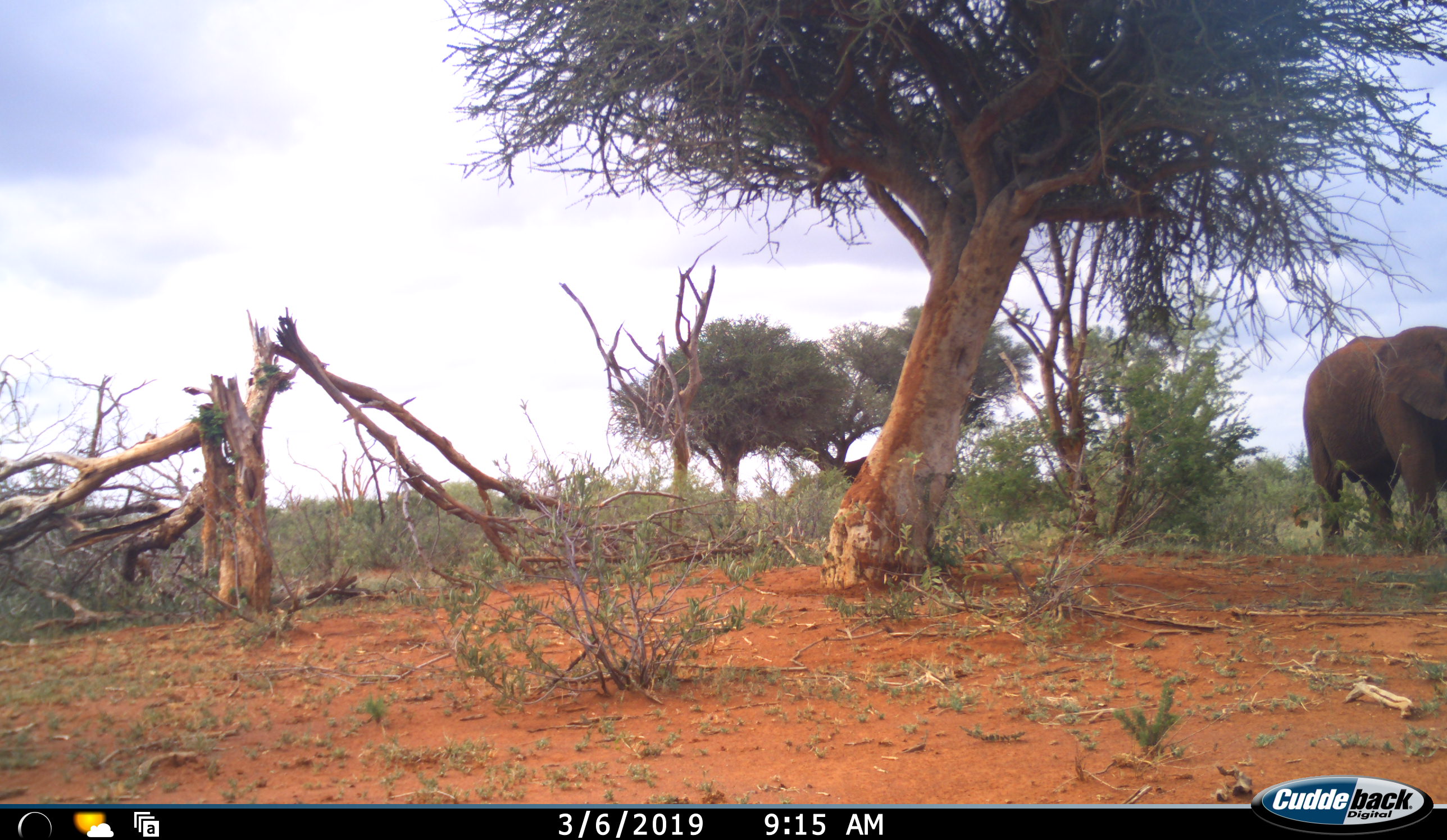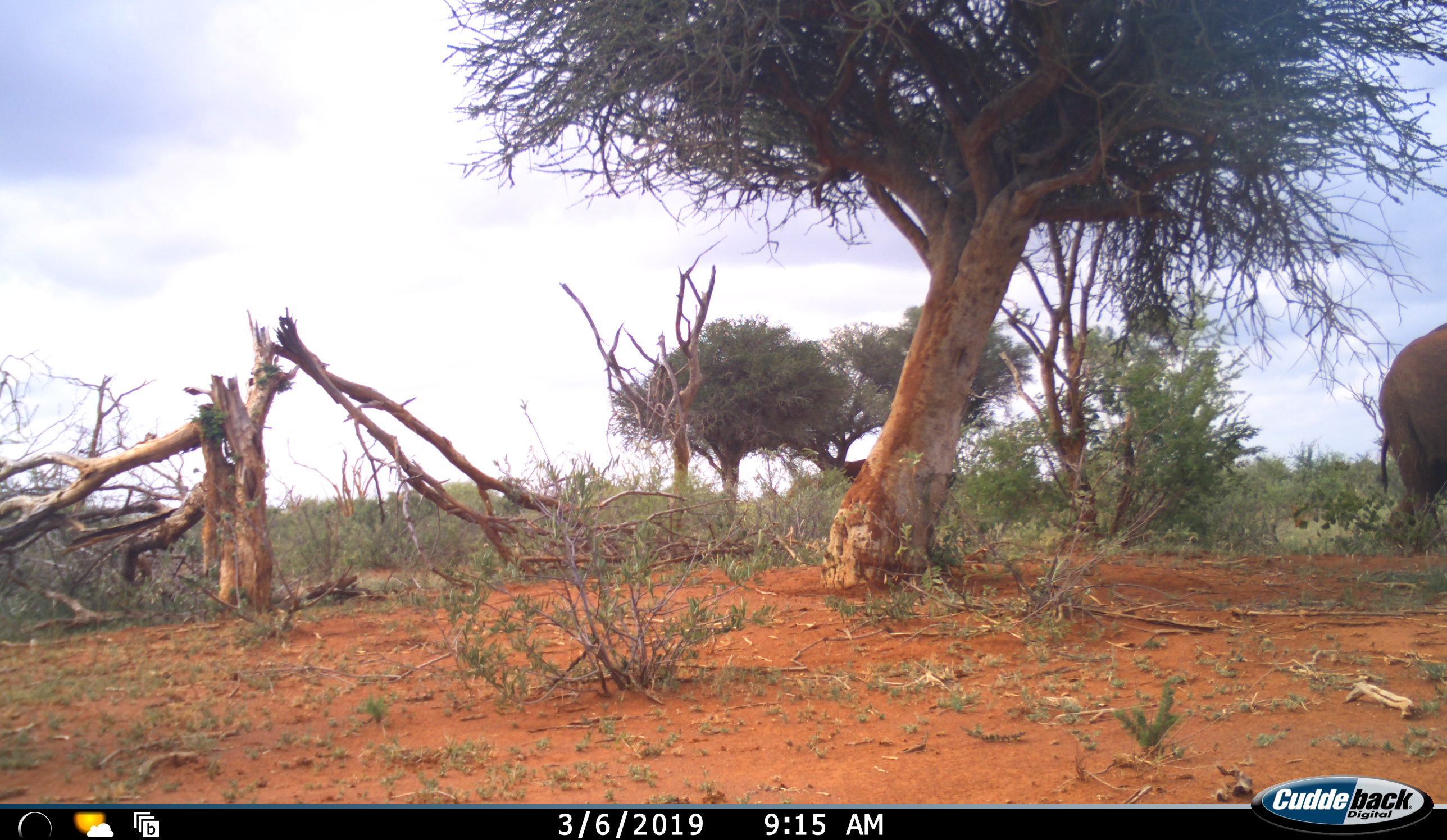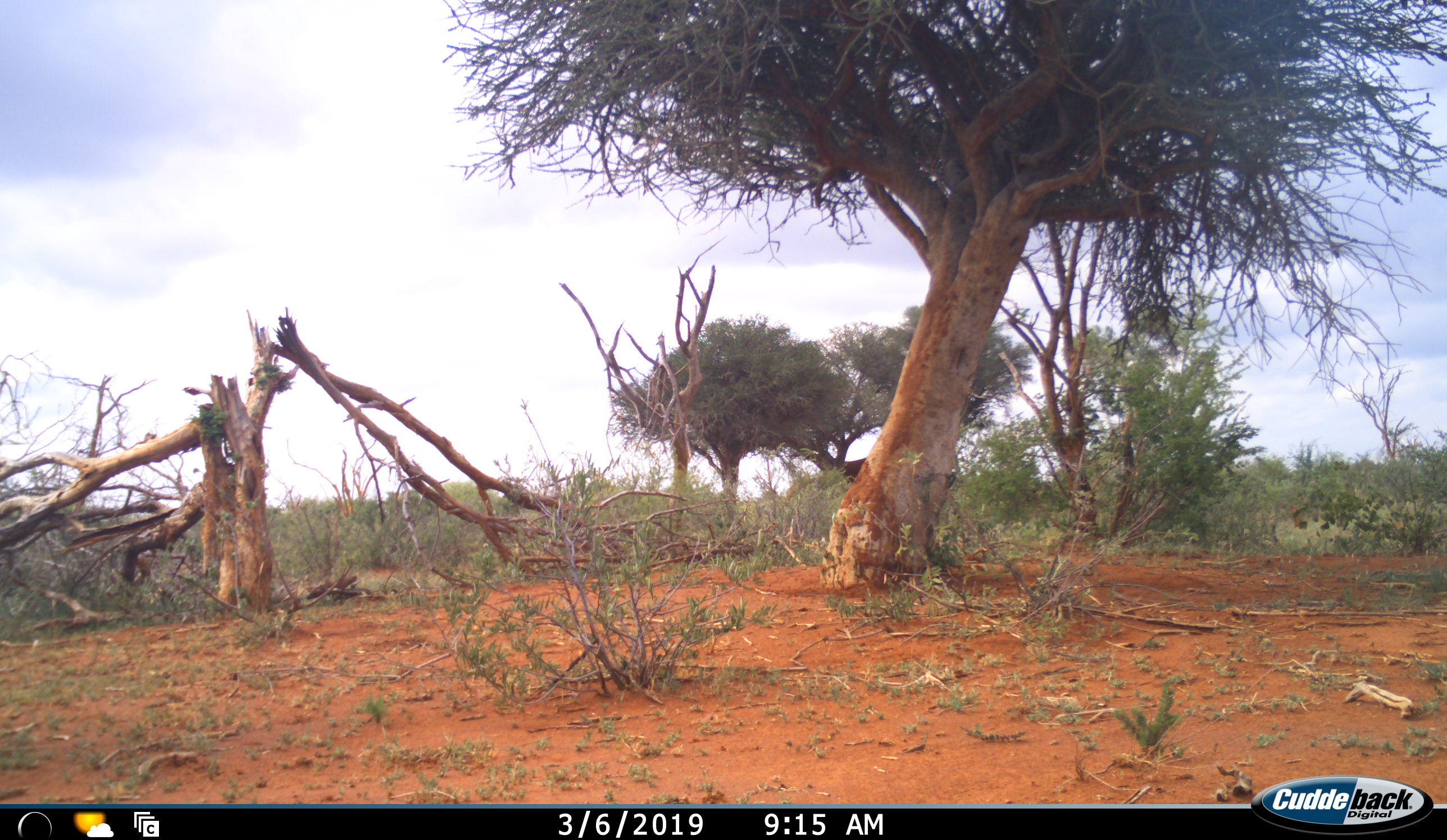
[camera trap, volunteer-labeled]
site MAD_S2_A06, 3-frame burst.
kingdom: Animalia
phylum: Chordata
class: Mammalia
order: Proboscidea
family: Elephantidae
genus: Loxodonta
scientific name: Loxodonta africana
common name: african bush elephant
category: elephant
Elephant (african bush elephant) (Loxodonta africana), count 1. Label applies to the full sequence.